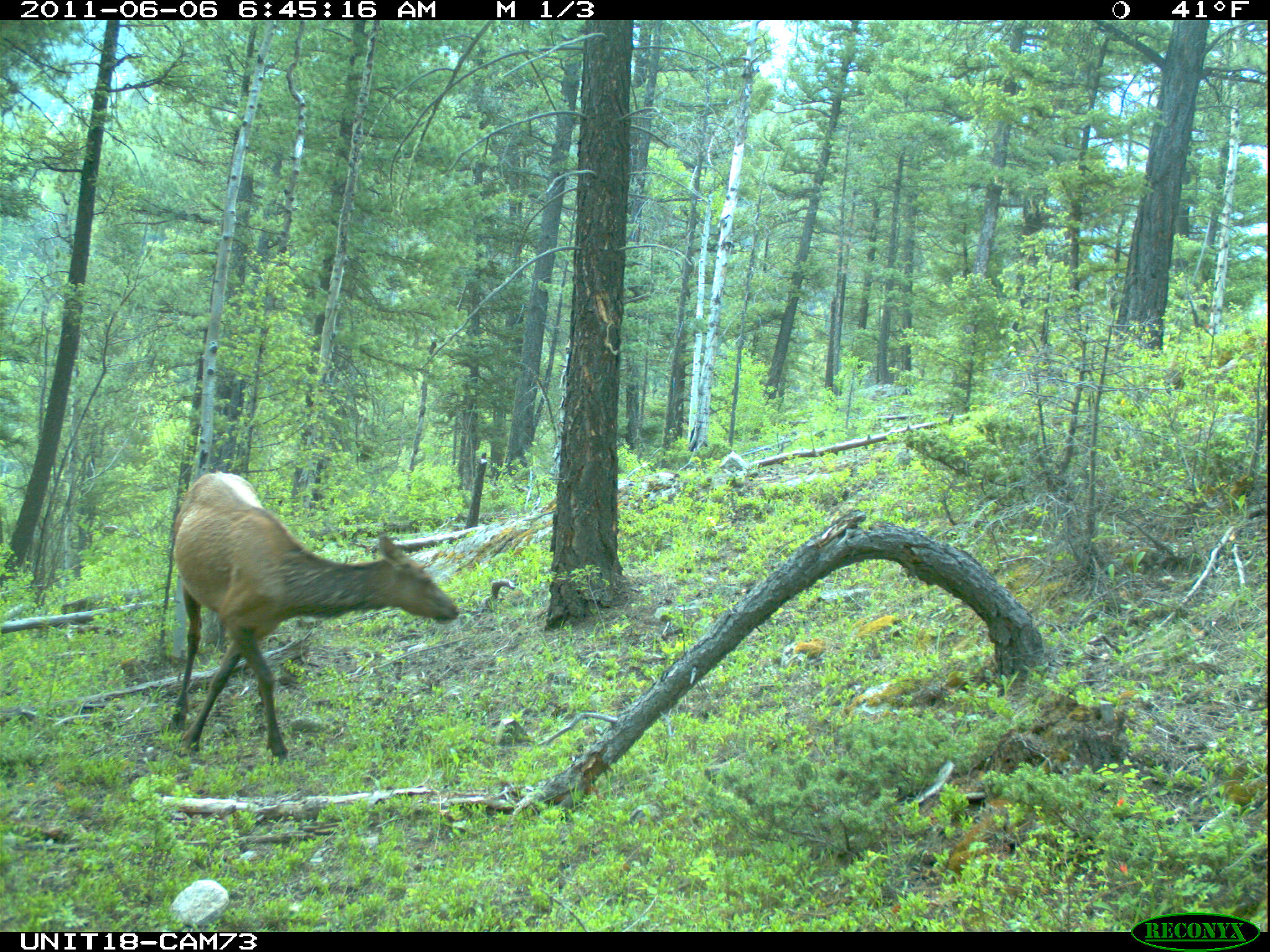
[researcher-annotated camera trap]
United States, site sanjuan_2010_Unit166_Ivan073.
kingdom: Animalia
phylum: Chordata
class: Mammalia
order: Artiodactyla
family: Cervidae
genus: Cervus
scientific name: Cervus elaphus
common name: red deer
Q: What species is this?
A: Cervus elaphus (red deer).